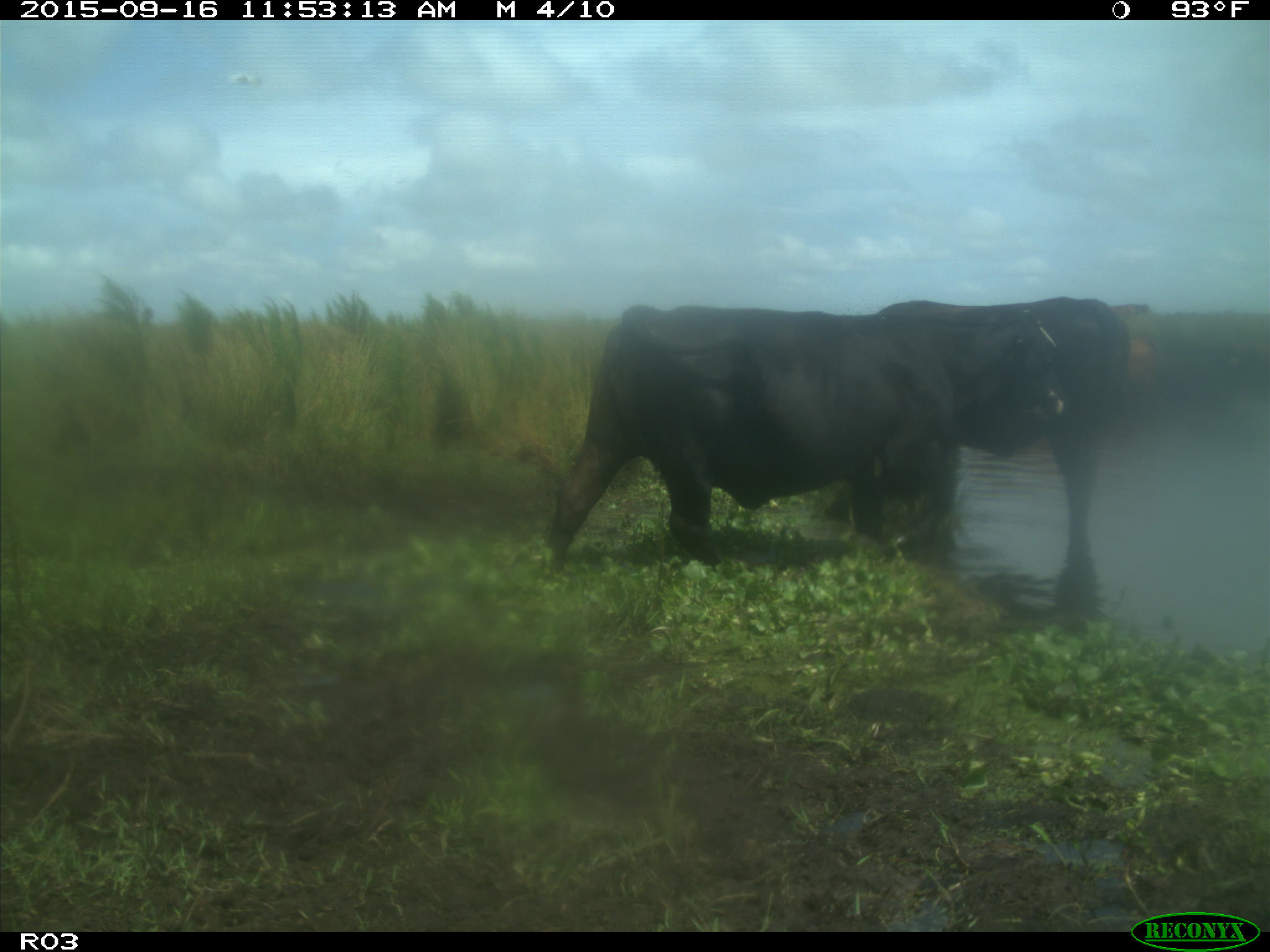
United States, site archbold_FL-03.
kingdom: Animalia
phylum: Chordata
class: Mammalia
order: Artiodactyla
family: Bovidae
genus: Bos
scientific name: Bos taurus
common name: domestic cow